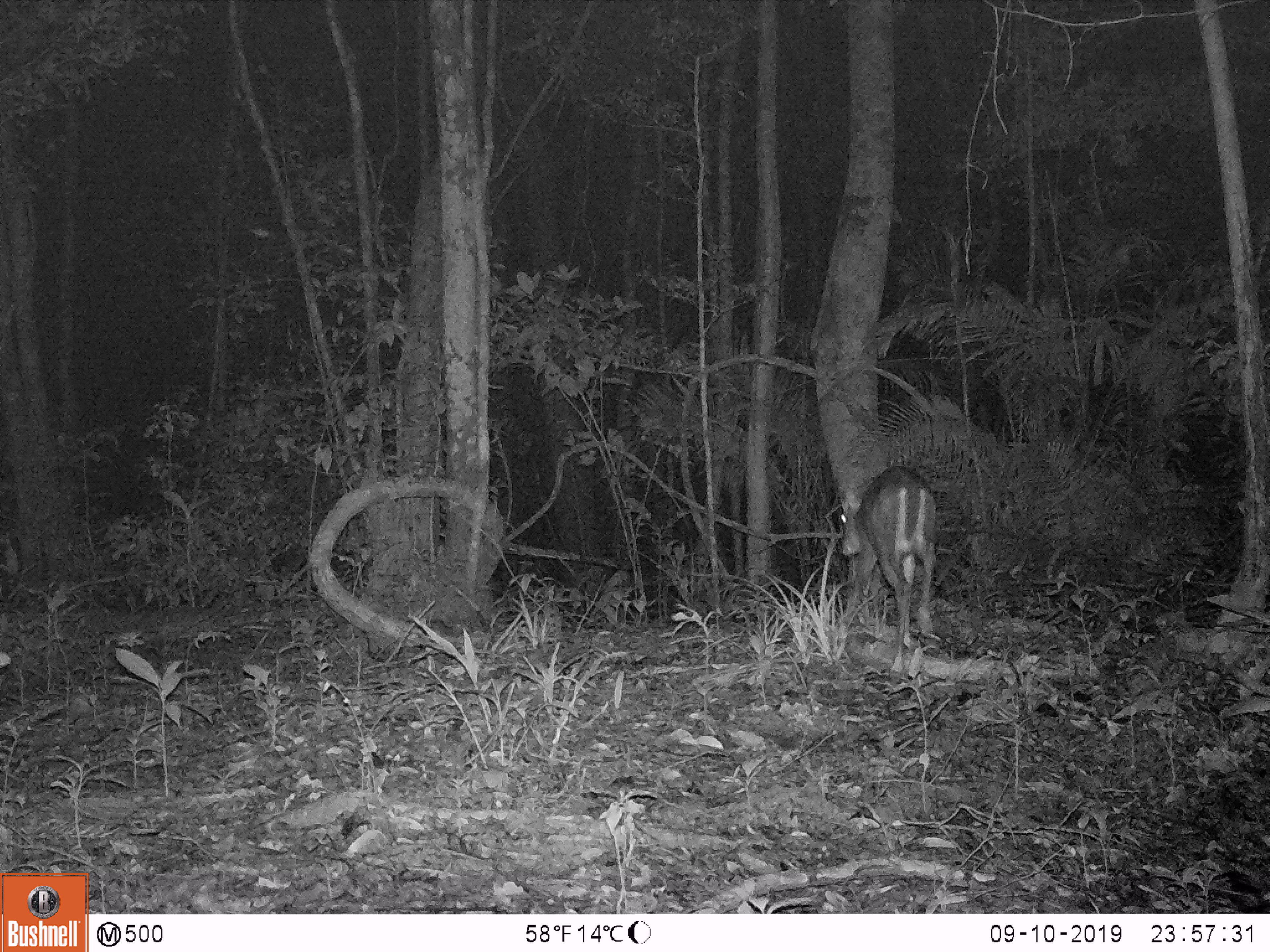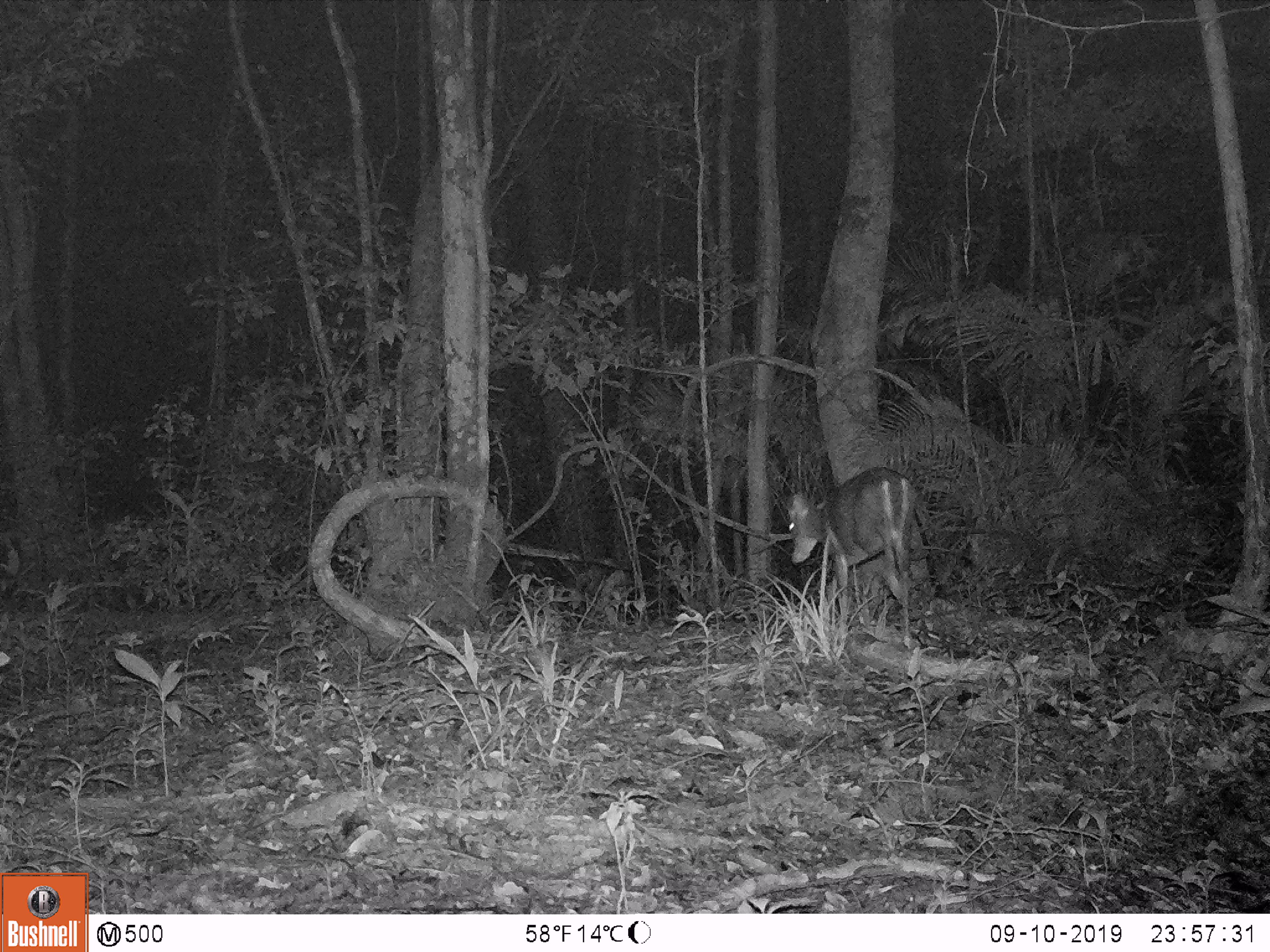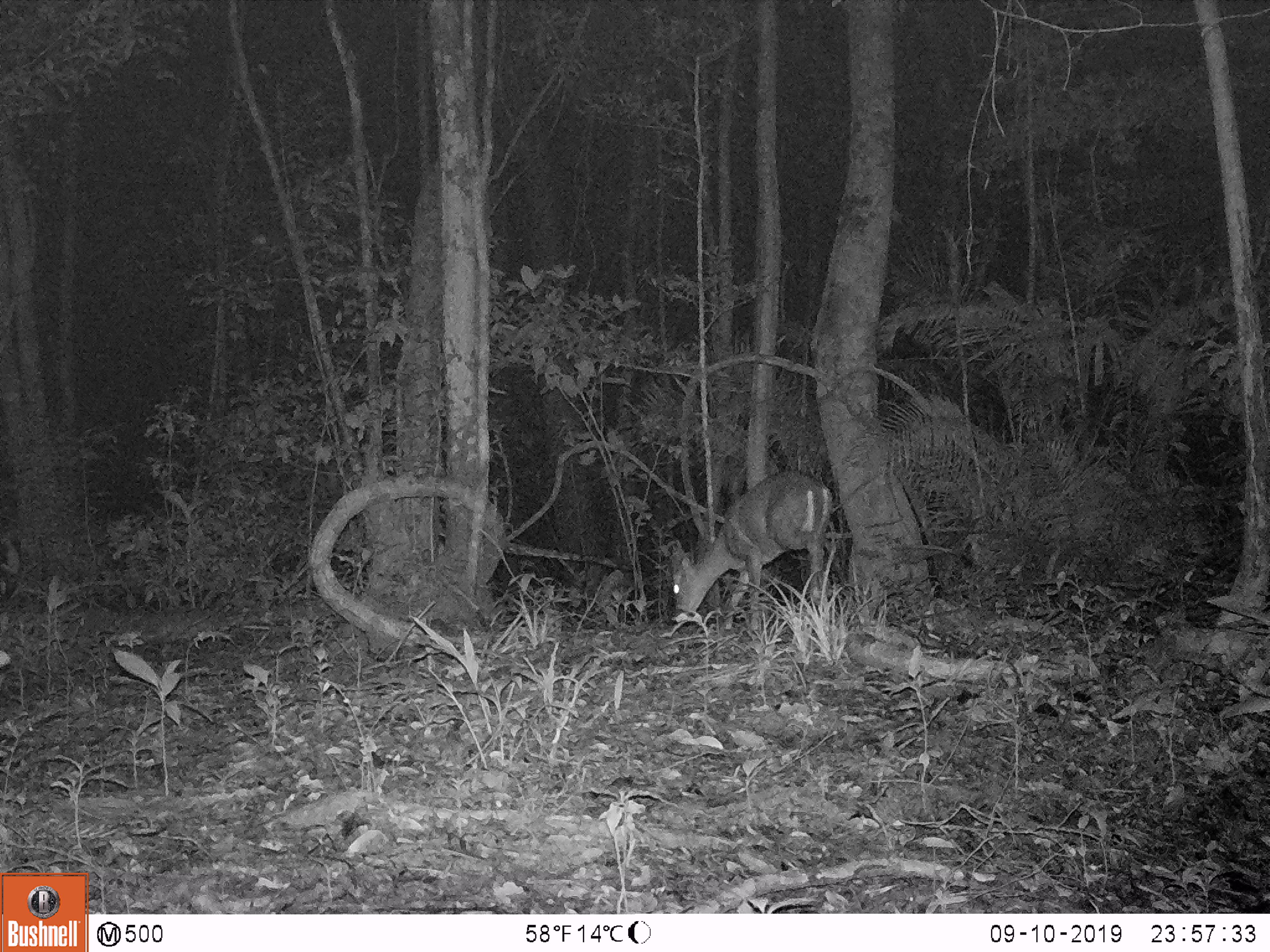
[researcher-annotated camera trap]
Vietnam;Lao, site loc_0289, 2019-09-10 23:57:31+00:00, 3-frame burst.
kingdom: Animalia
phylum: Chordata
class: Mammalia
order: Artiodactyla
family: Cervidae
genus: Muntiacus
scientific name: Muntiacus rooseveltorum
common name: roosevelt's muntjac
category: roosevelts muntjac group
Roosevelts muntjac group (roosevelt's muntjac) (Muntiacus rooseveltorum). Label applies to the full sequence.